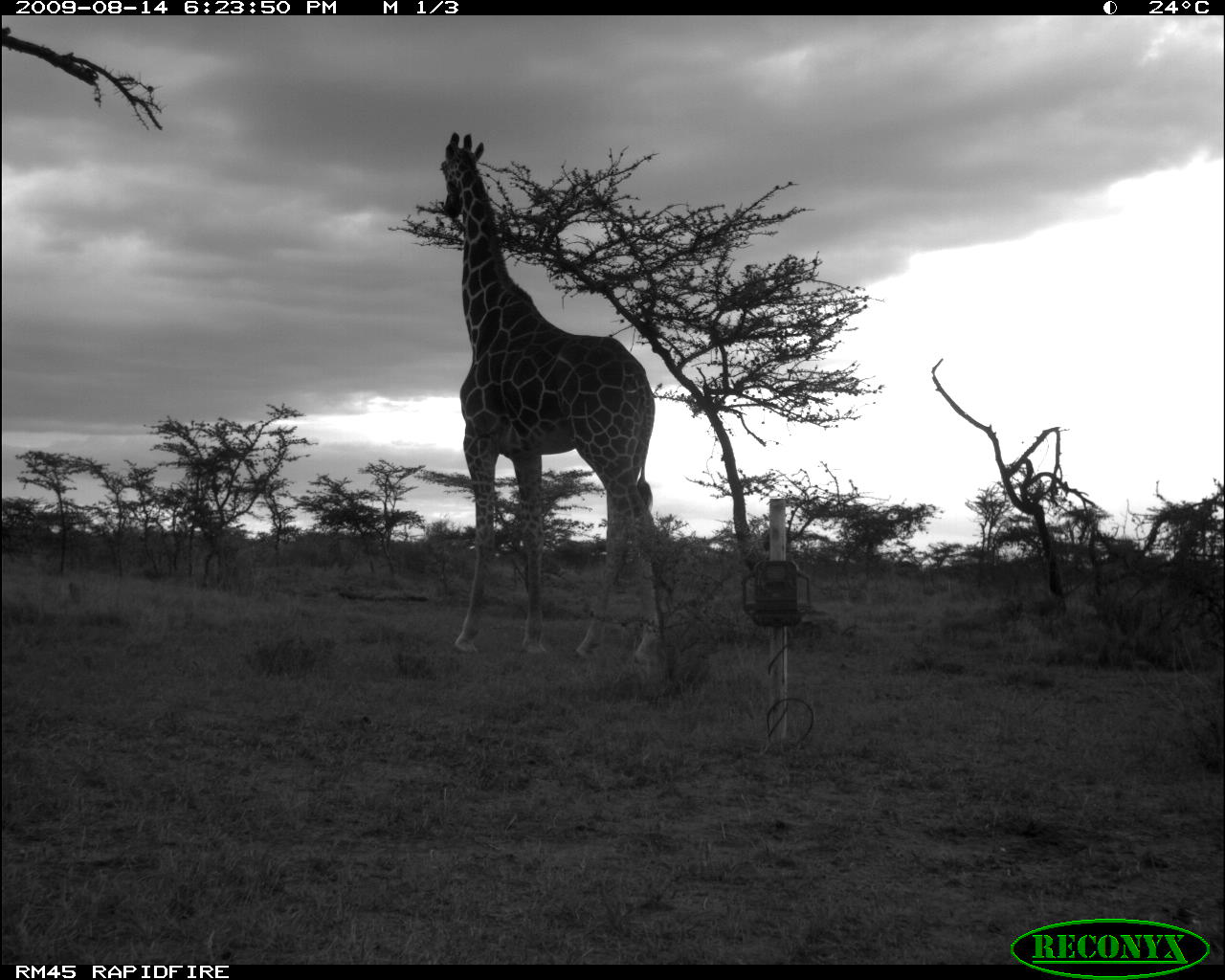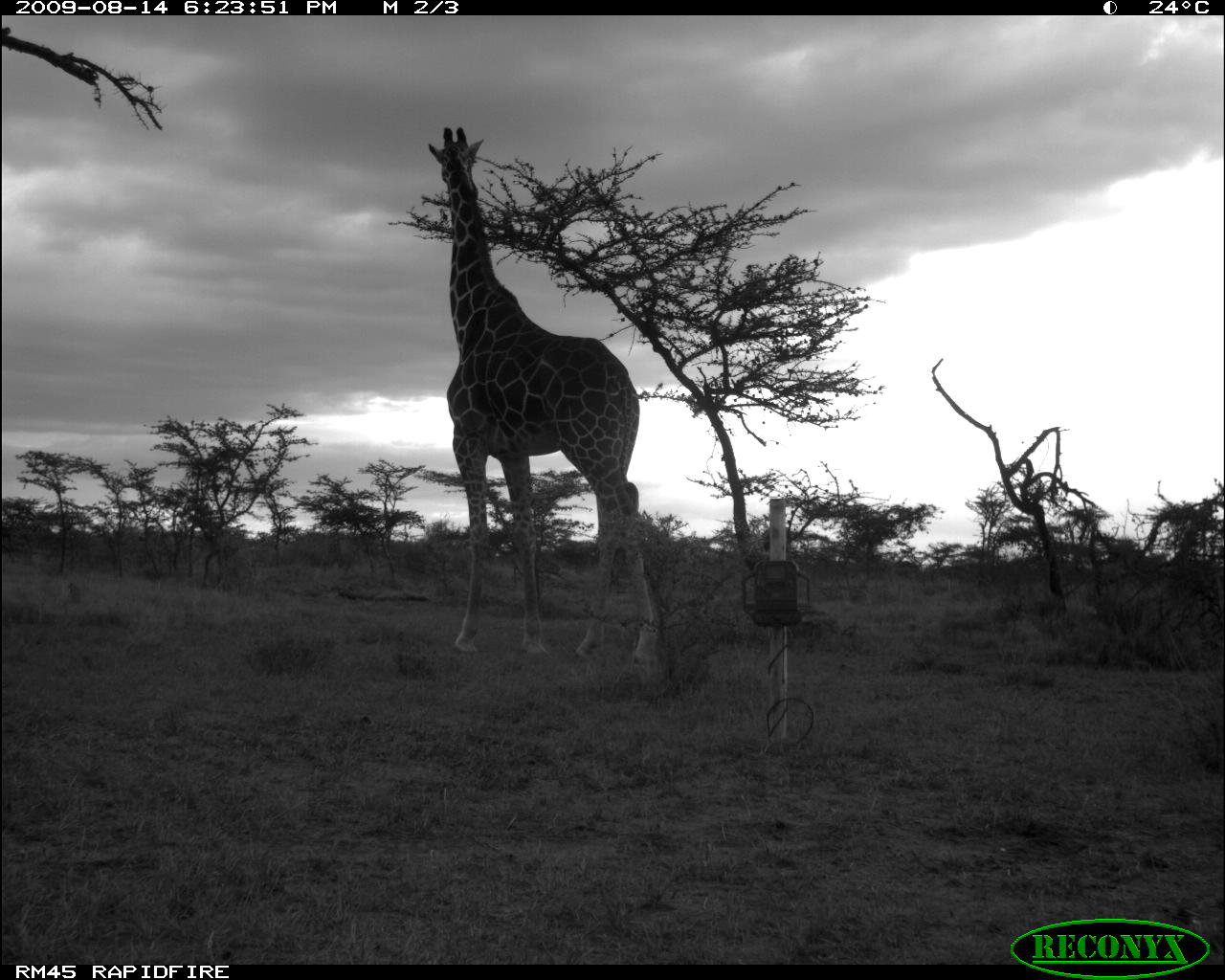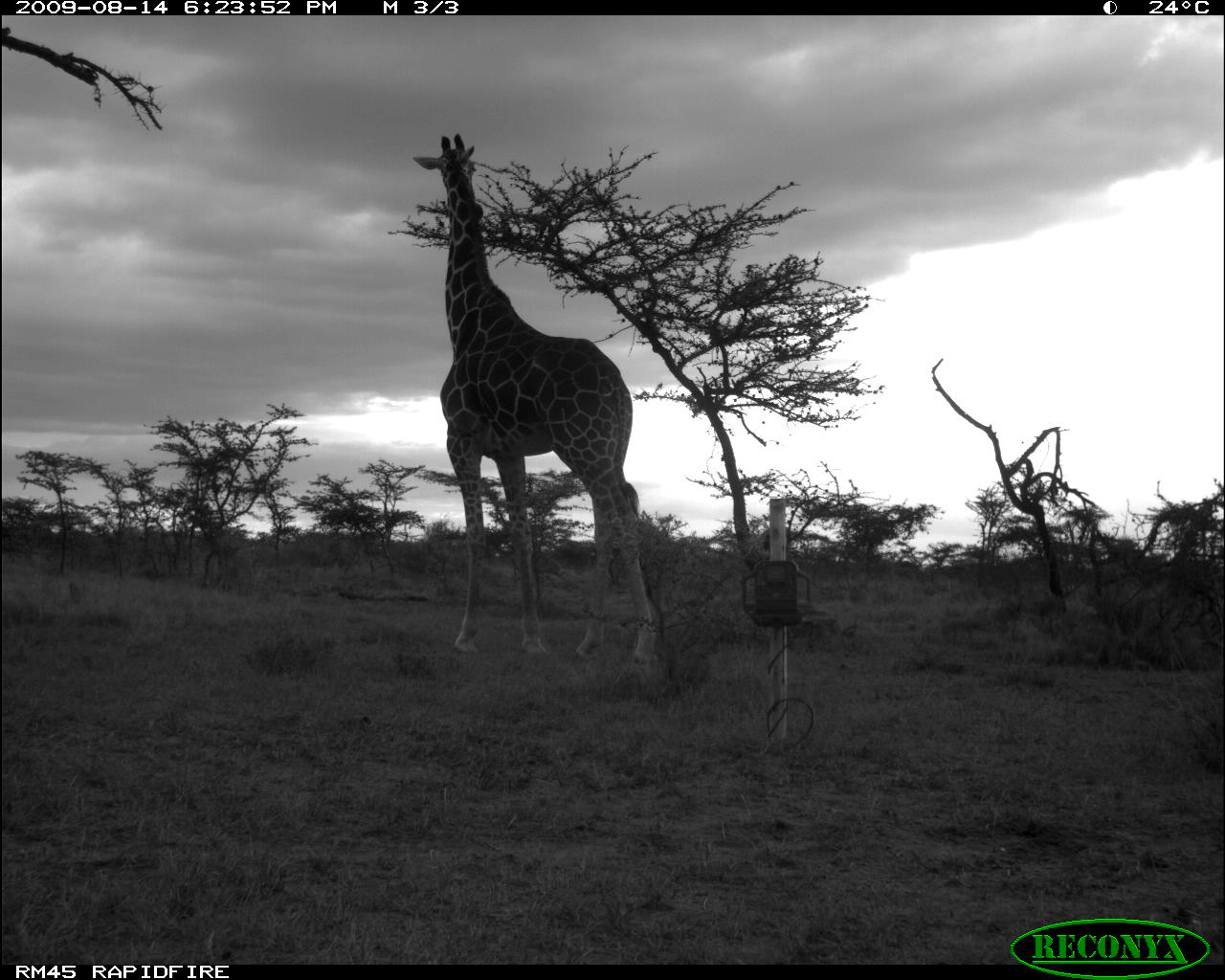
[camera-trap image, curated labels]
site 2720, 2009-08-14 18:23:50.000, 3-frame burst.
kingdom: Animalia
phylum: Chordata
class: Mammalia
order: Artiodactyla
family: Giraffidae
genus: Giraffa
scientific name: Giraffa camelopardalis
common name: giraffe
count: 1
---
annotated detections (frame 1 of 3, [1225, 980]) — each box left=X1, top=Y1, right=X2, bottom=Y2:
giraffa camelopardalis: left=436, top=129, right=665, bottom=667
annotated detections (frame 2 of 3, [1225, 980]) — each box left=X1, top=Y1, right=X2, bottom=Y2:
giraffa camelopardalis: left=425, top=125, right=654, bottom=659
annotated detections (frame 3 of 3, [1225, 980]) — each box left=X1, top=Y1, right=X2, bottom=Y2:
giraffa camelopardalis: left=412, top=131, right=650, bottom=659